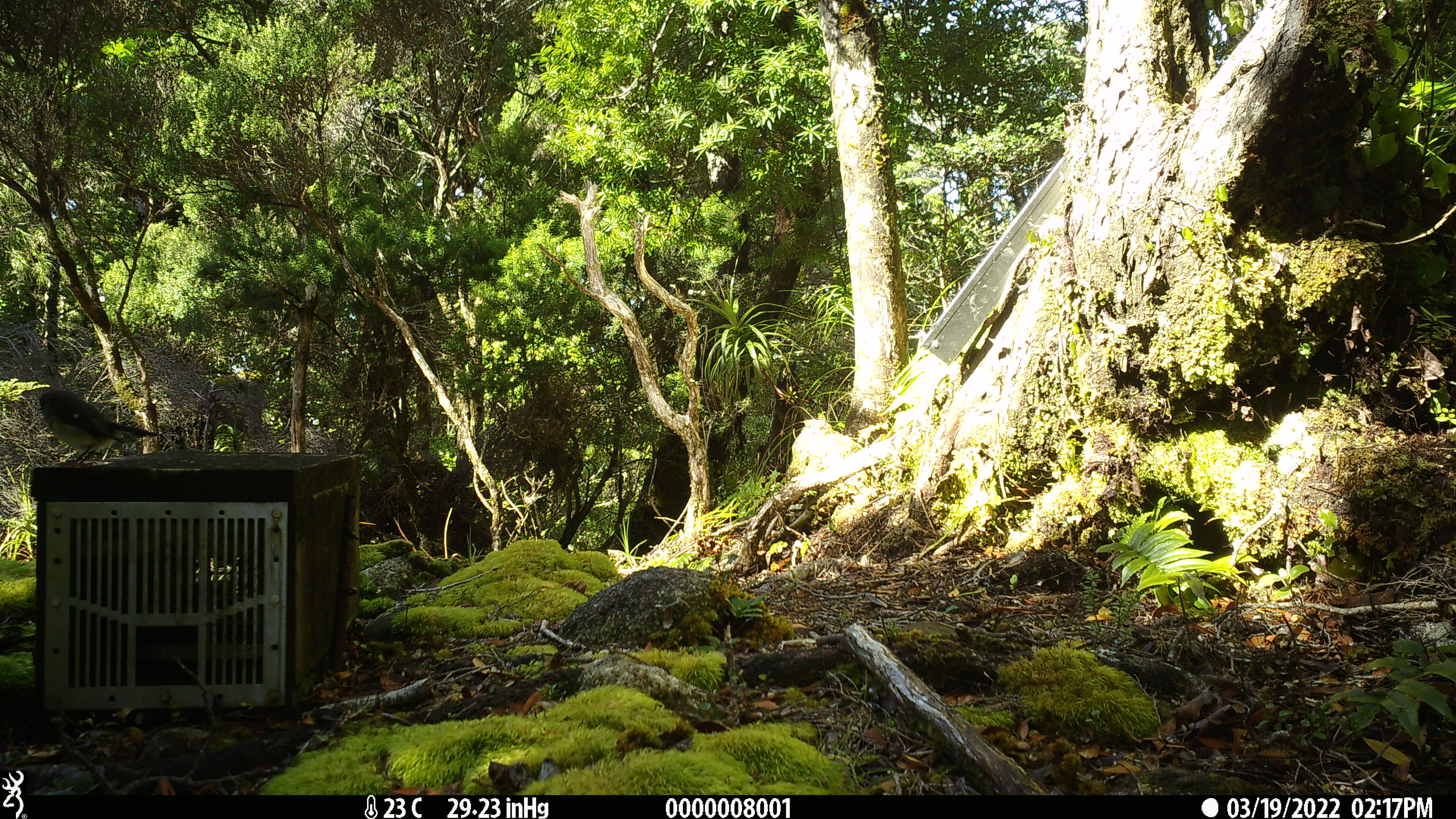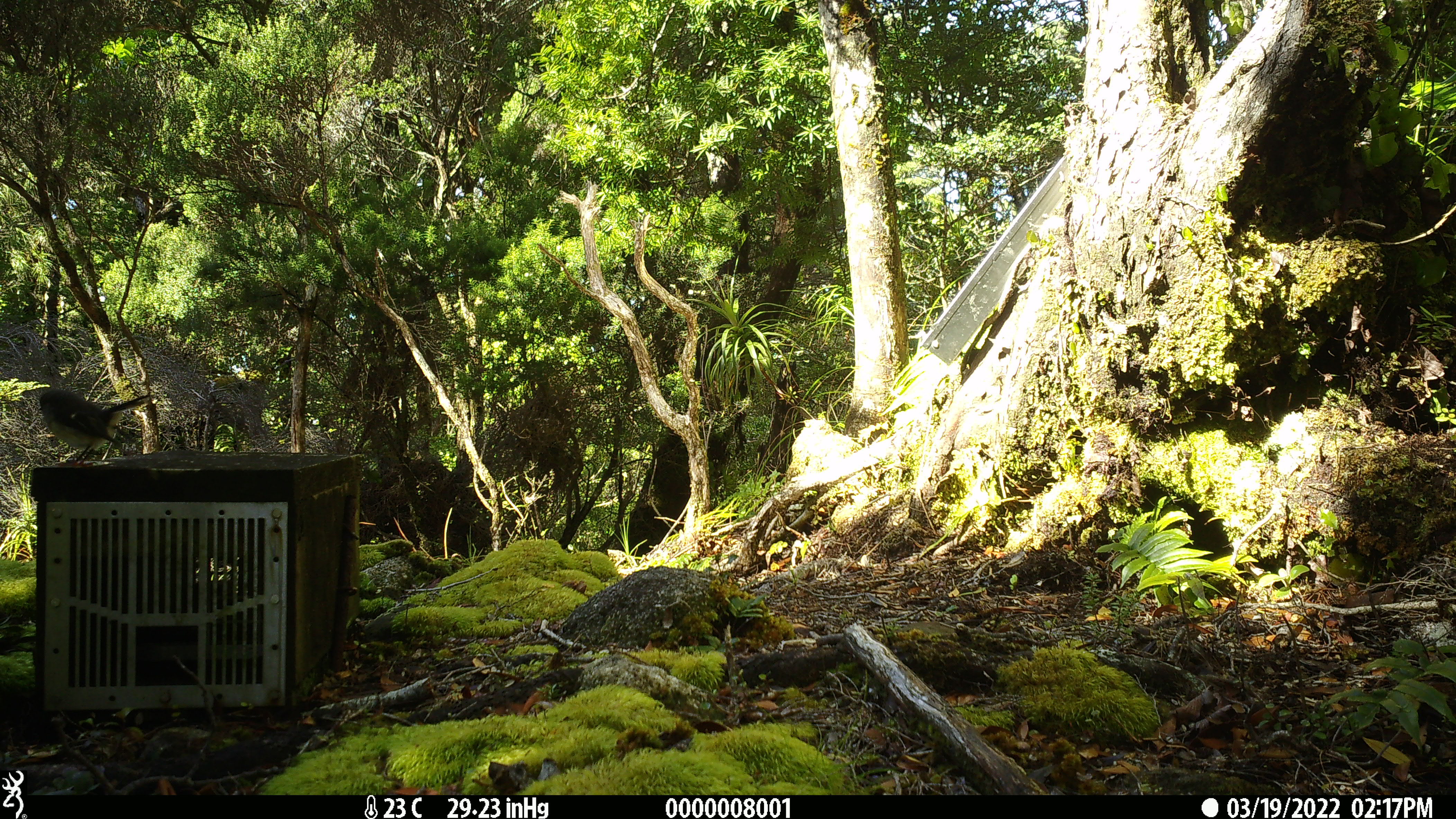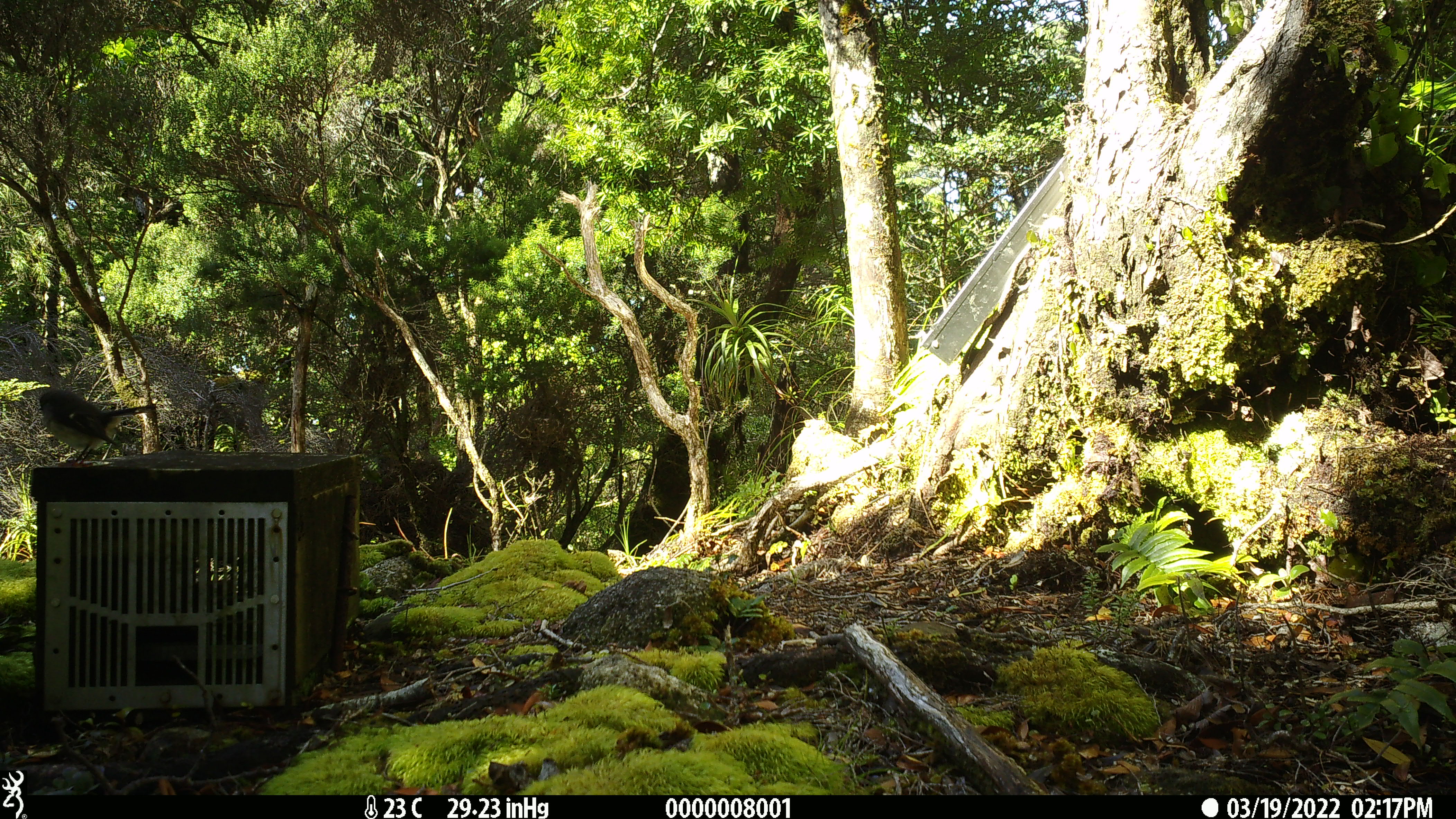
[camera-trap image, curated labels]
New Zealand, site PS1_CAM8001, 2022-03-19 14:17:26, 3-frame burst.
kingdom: Animalia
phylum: Chordata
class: Aves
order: Passeriformes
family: Petroicidae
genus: Petroica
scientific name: Petroica macrocephala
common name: tomtit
Tomtit (Petroica macrocephala).